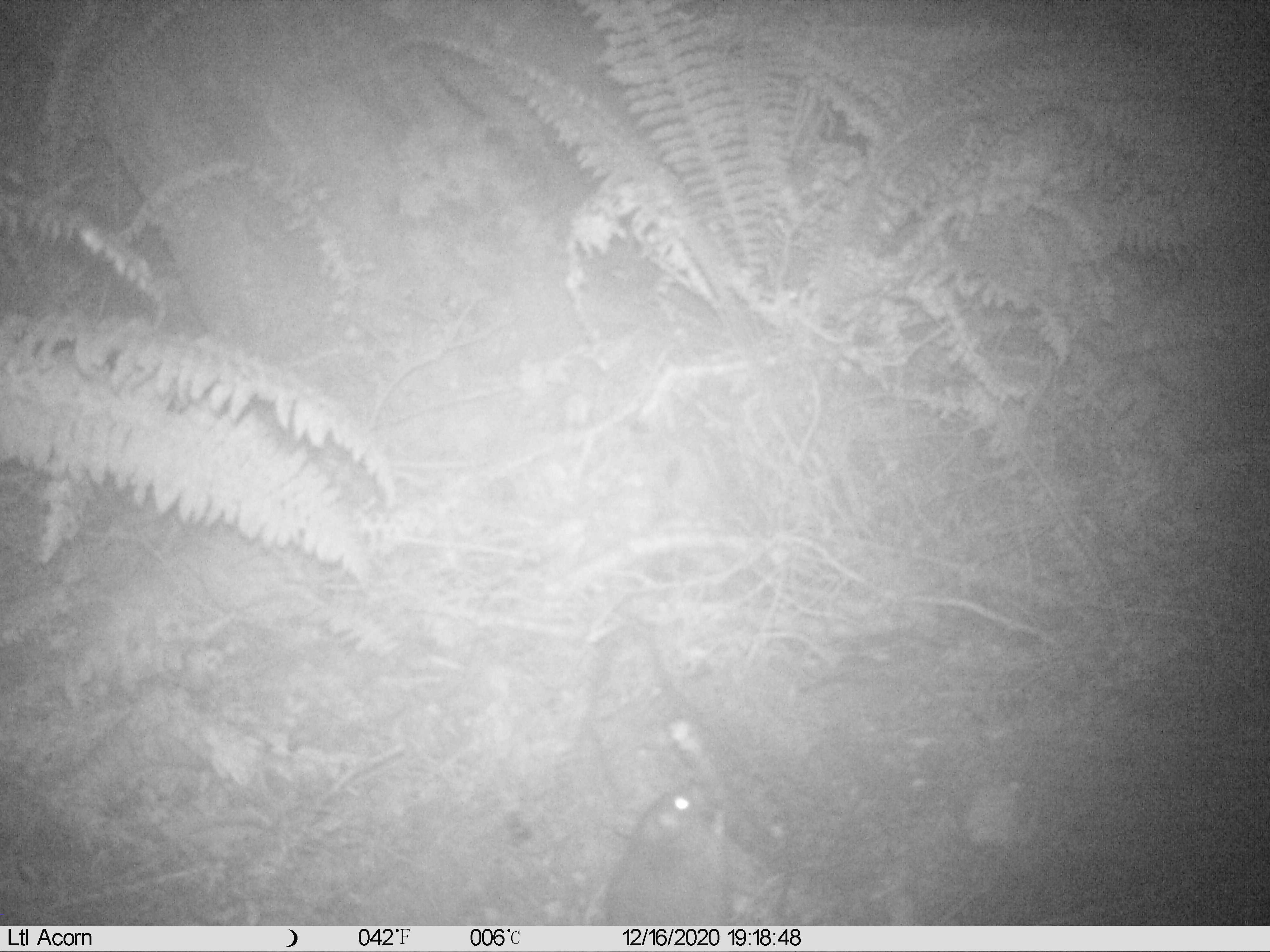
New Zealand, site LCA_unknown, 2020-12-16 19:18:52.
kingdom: Animalia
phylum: Chordata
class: Mammalia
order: Rodentia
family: Muridae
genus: Rattus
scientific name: Rattus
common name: rat